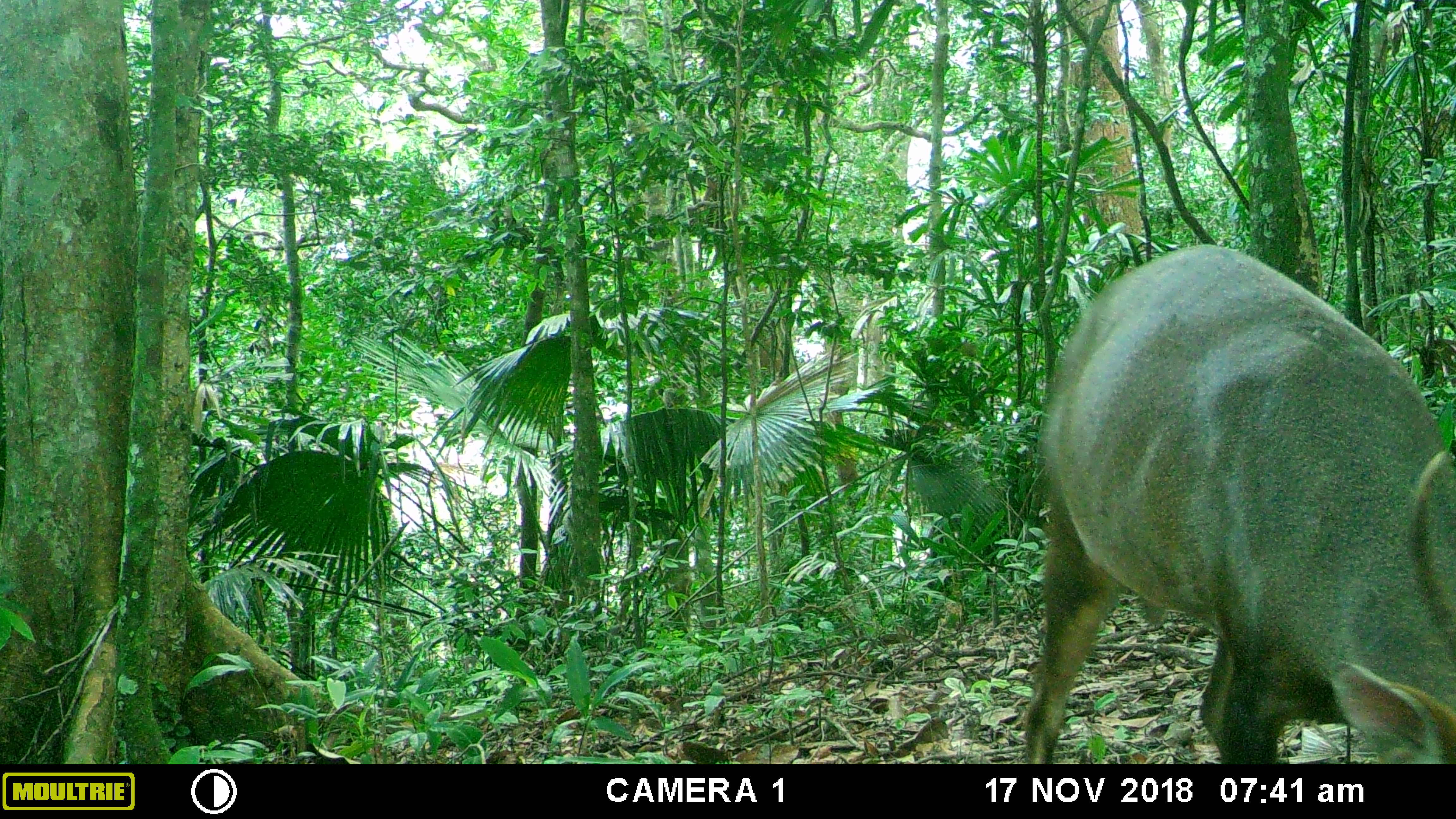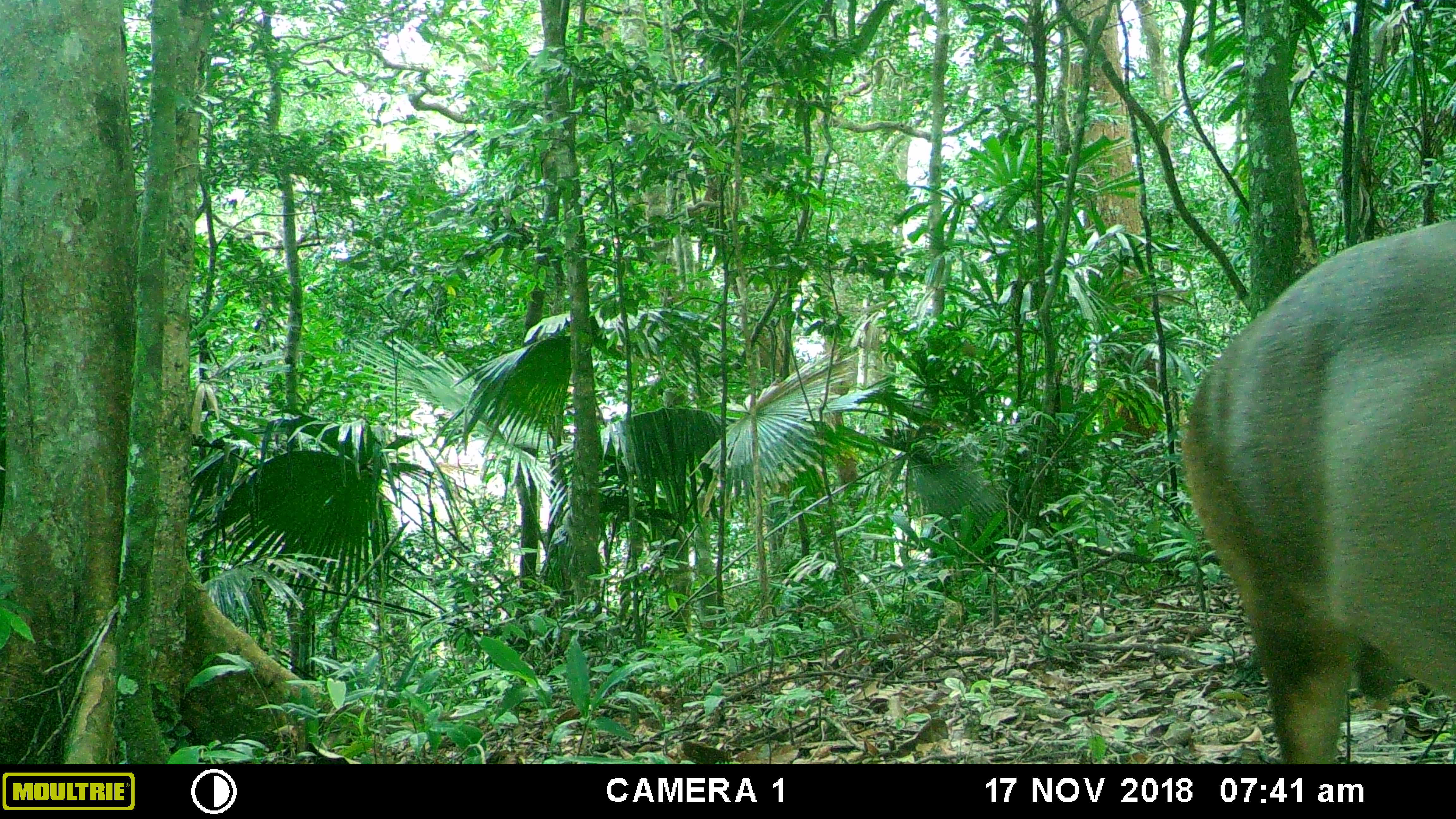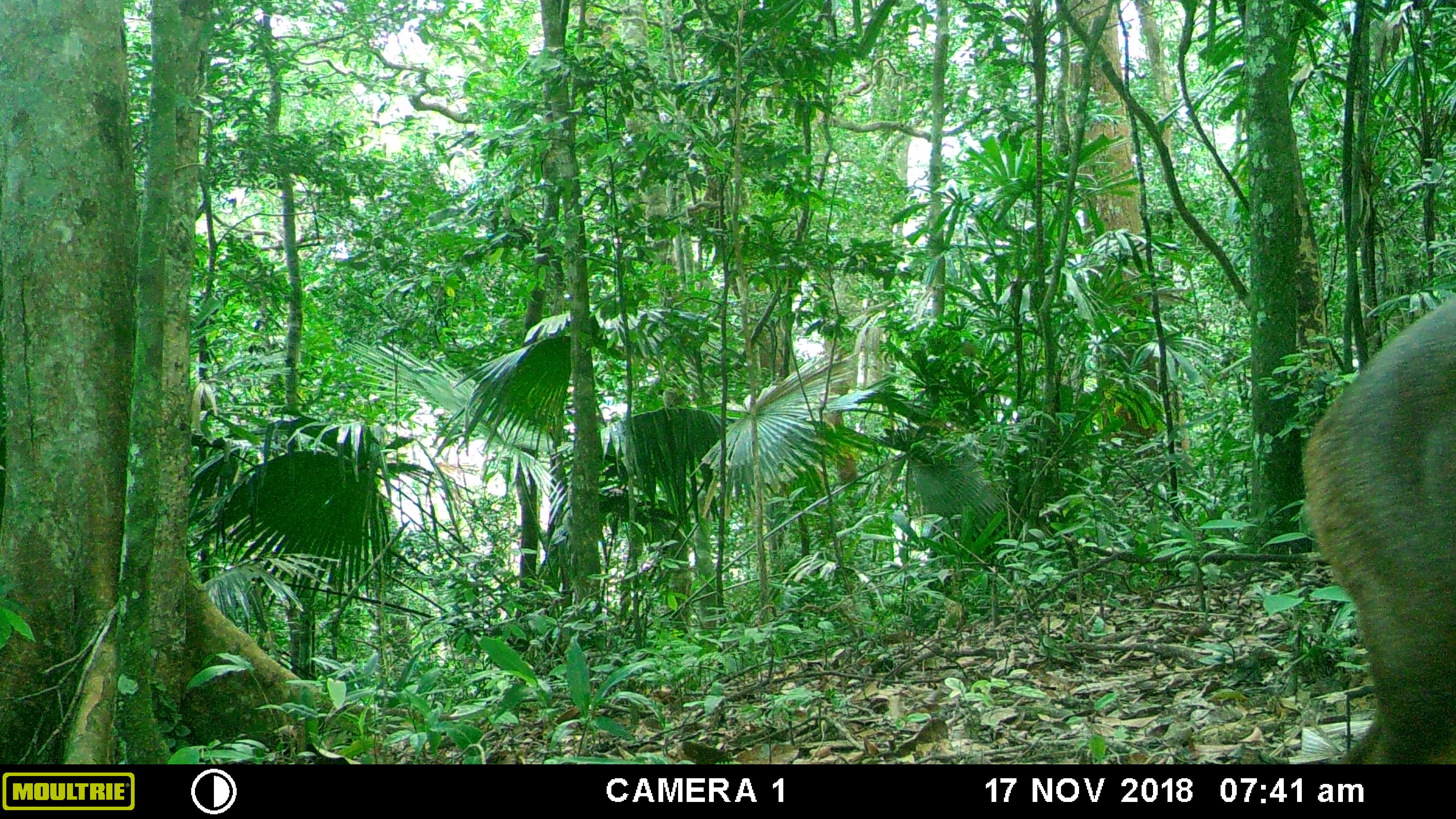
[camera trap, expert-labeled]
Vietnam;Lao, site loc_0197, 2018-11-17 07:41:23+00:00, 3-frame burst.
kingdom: Animalia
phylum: Chordata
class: Mammalia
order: Artiodactyla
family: Cervidae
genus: Muntiacus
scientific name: Muntiacus vuquangensis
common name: large-antlered muntjac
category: large antlered muntjac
Large antlered muntjac (large-antlered muntjac) (Muntiacus vuquangensis). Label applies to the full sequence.